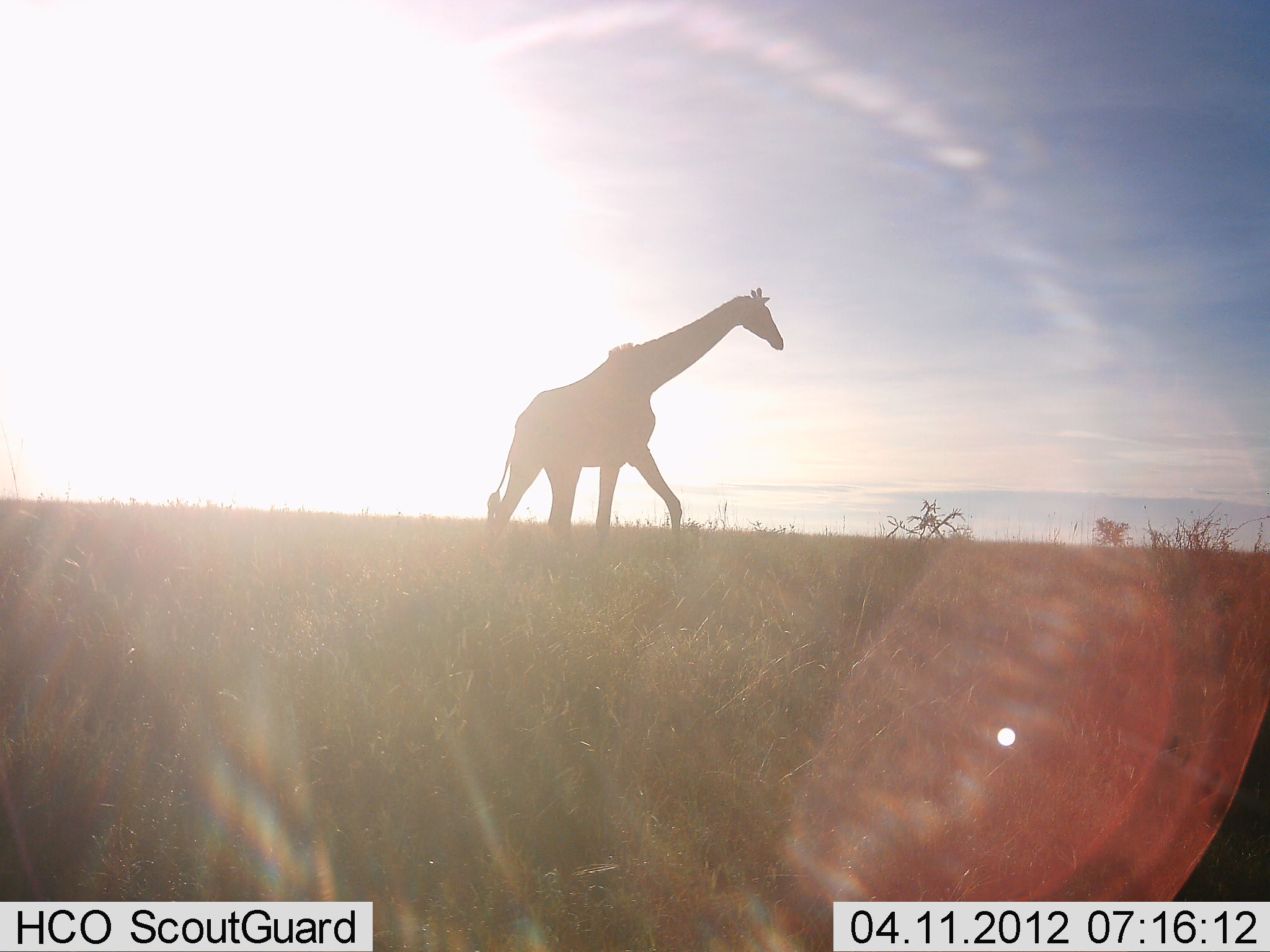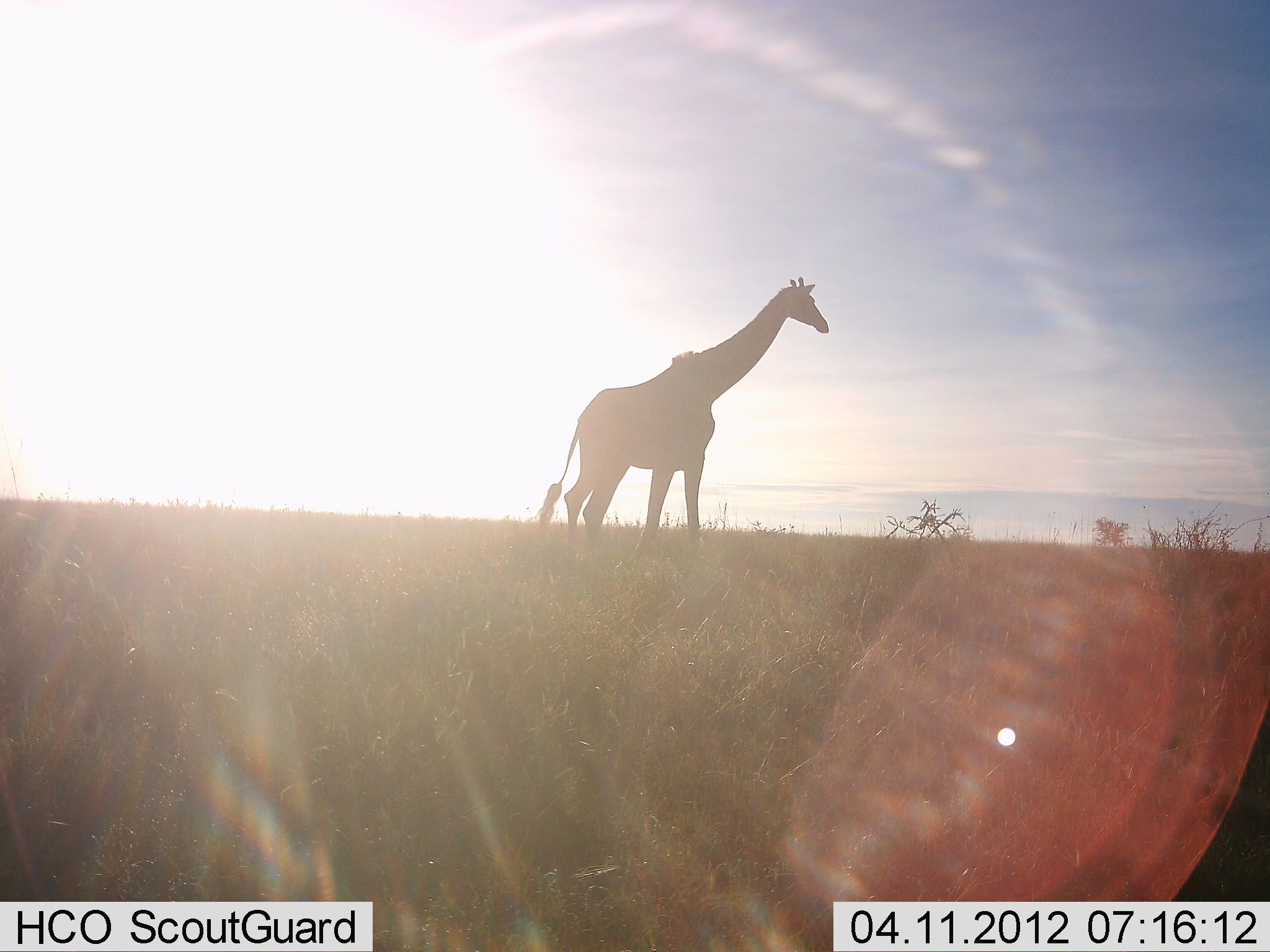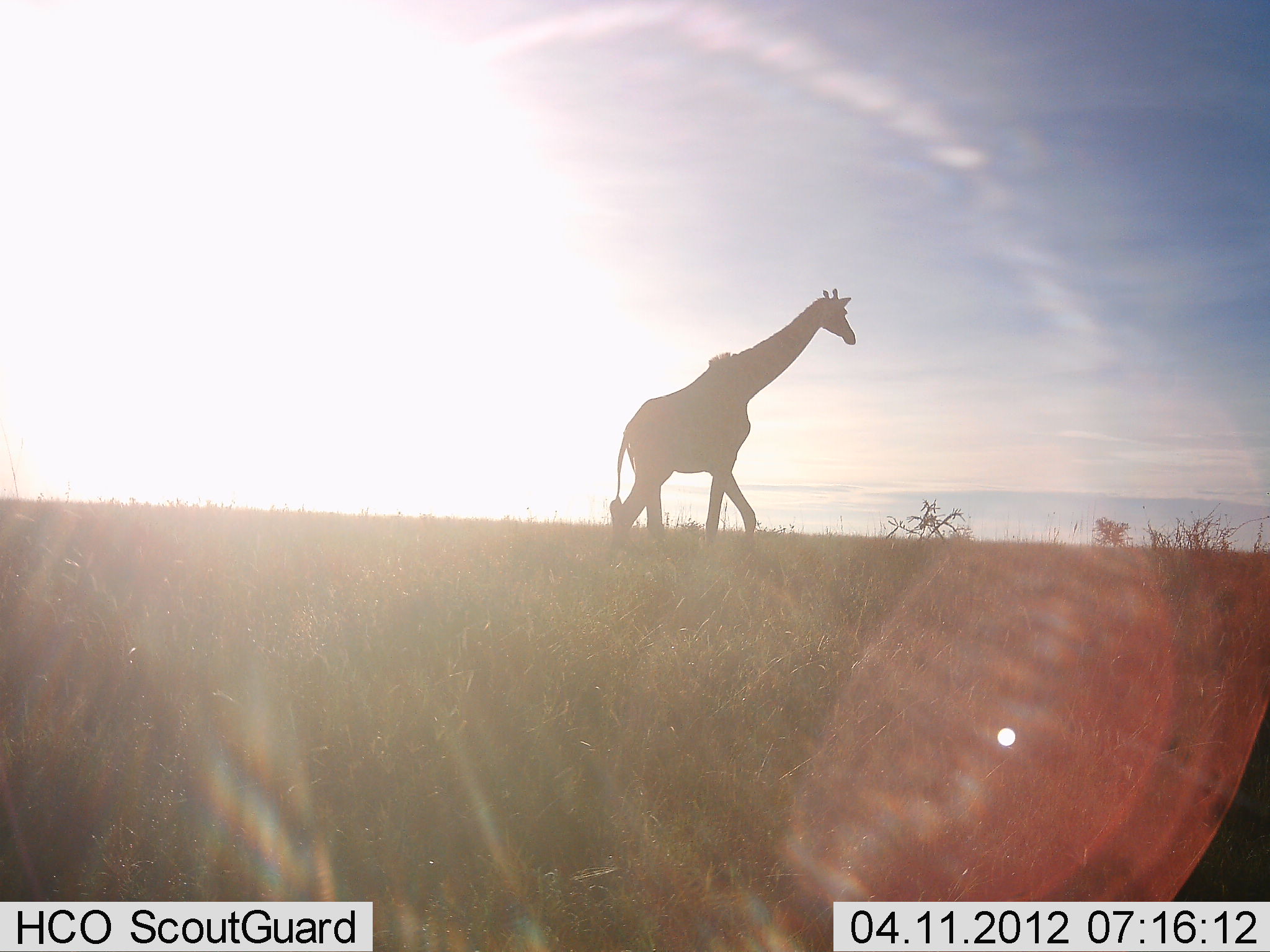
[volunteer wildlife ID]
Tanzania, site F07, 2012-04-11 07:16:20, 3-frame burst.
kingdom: Animalia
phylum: Chordata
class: Mammalia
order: Artiodactyla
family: Giraffidae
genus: Giraffa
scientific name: Giraffa camelopardalis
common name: giraffe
Giraffe (Giraffa camelopardalis), count 1. Behavior (volunteer vote fractions): standing 15%, resting 0%, moving 85%, interacting 0%. Young present (vote fraction): 0%. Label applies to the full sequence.